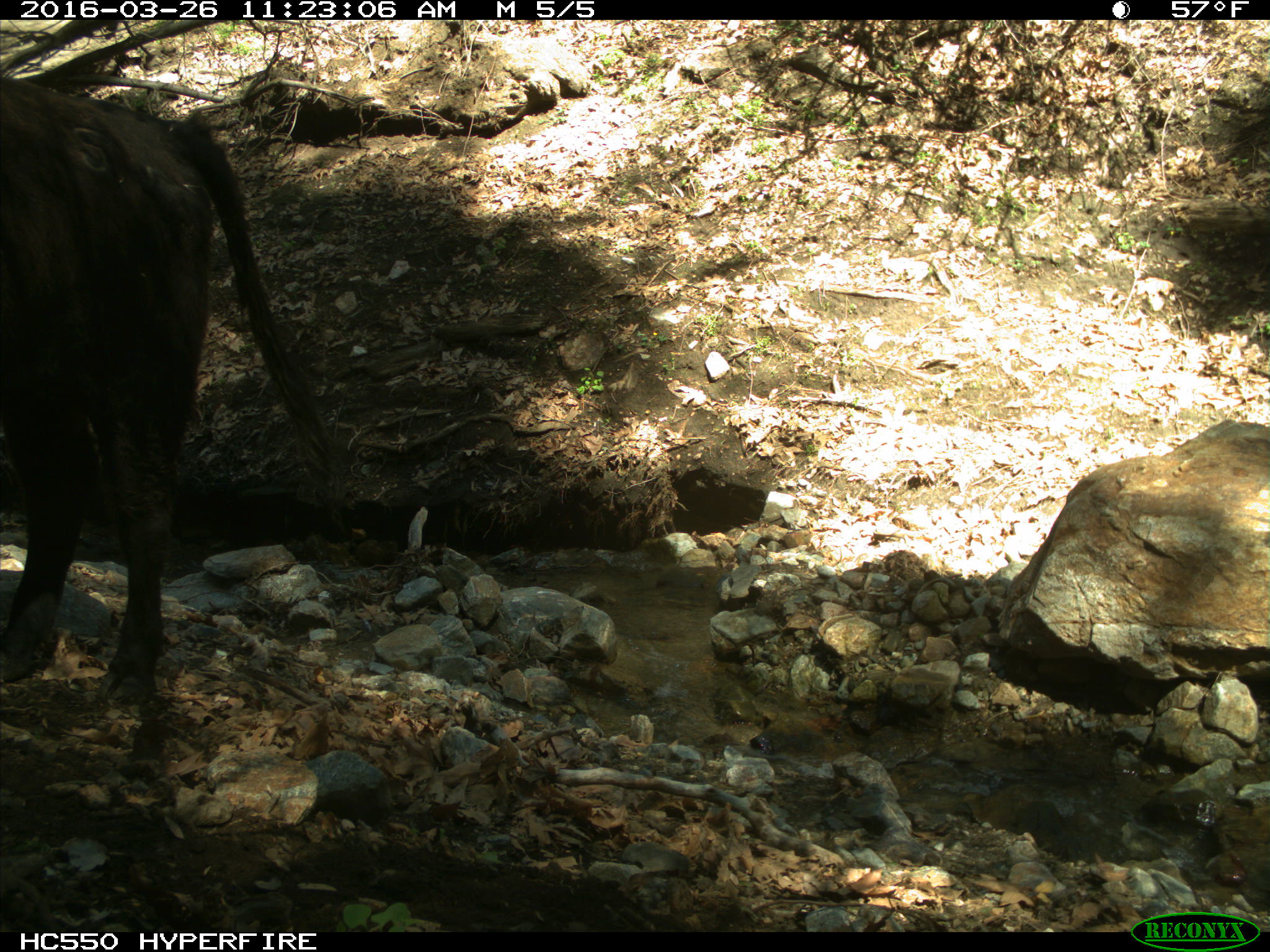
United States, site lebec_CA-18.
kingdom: Animalia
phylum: Chordata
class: Mammalia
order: Artiodactyla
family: Bovidae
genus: Bos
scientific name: Bos taurus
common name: domestic cow